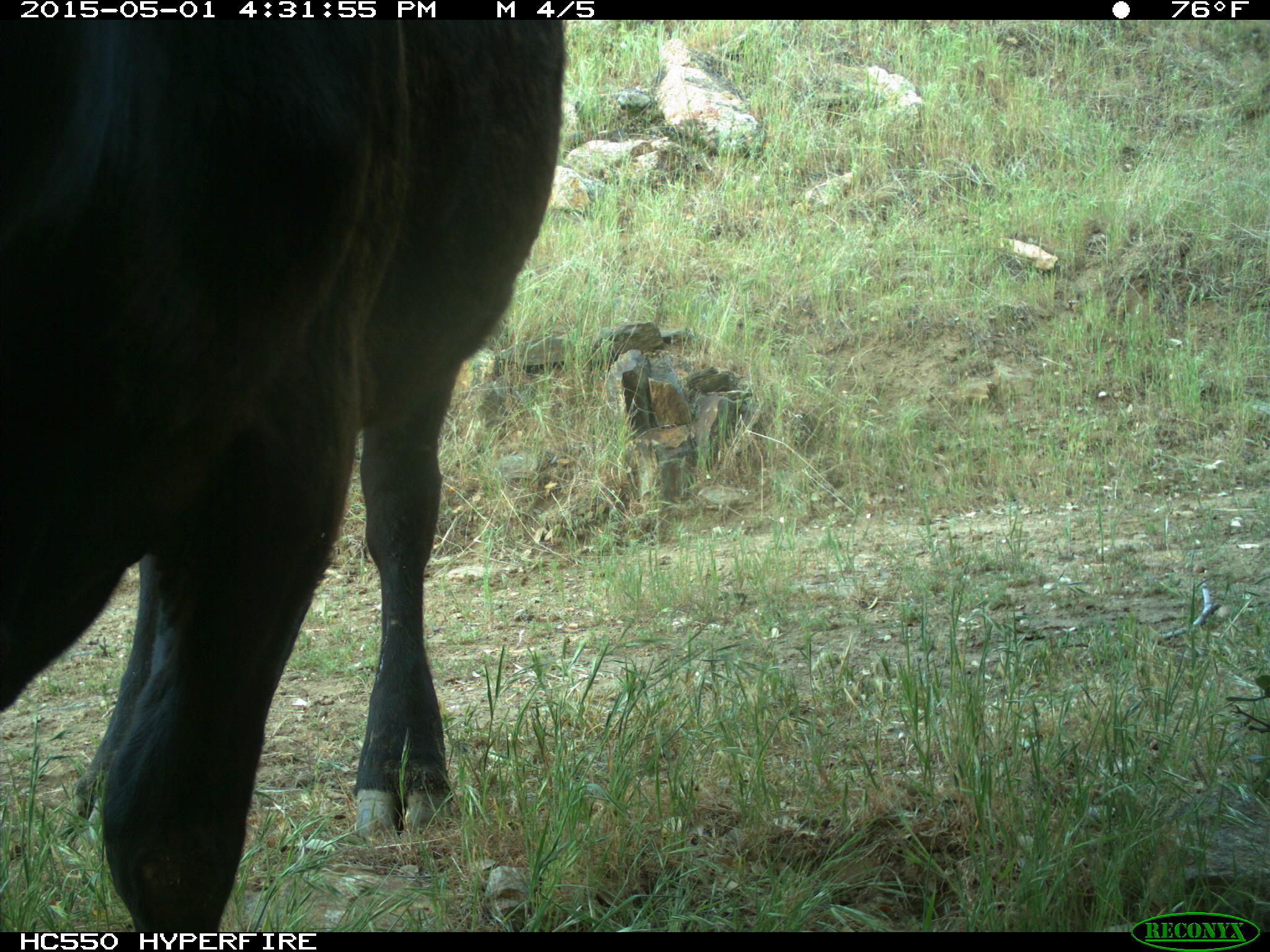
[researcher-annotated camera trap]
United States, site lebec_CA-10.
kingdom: Animalia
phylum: Chordata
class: Mammalia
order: Artiodactyla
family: Bovidae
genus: Bos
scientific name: Bos taurus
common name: domestic cow